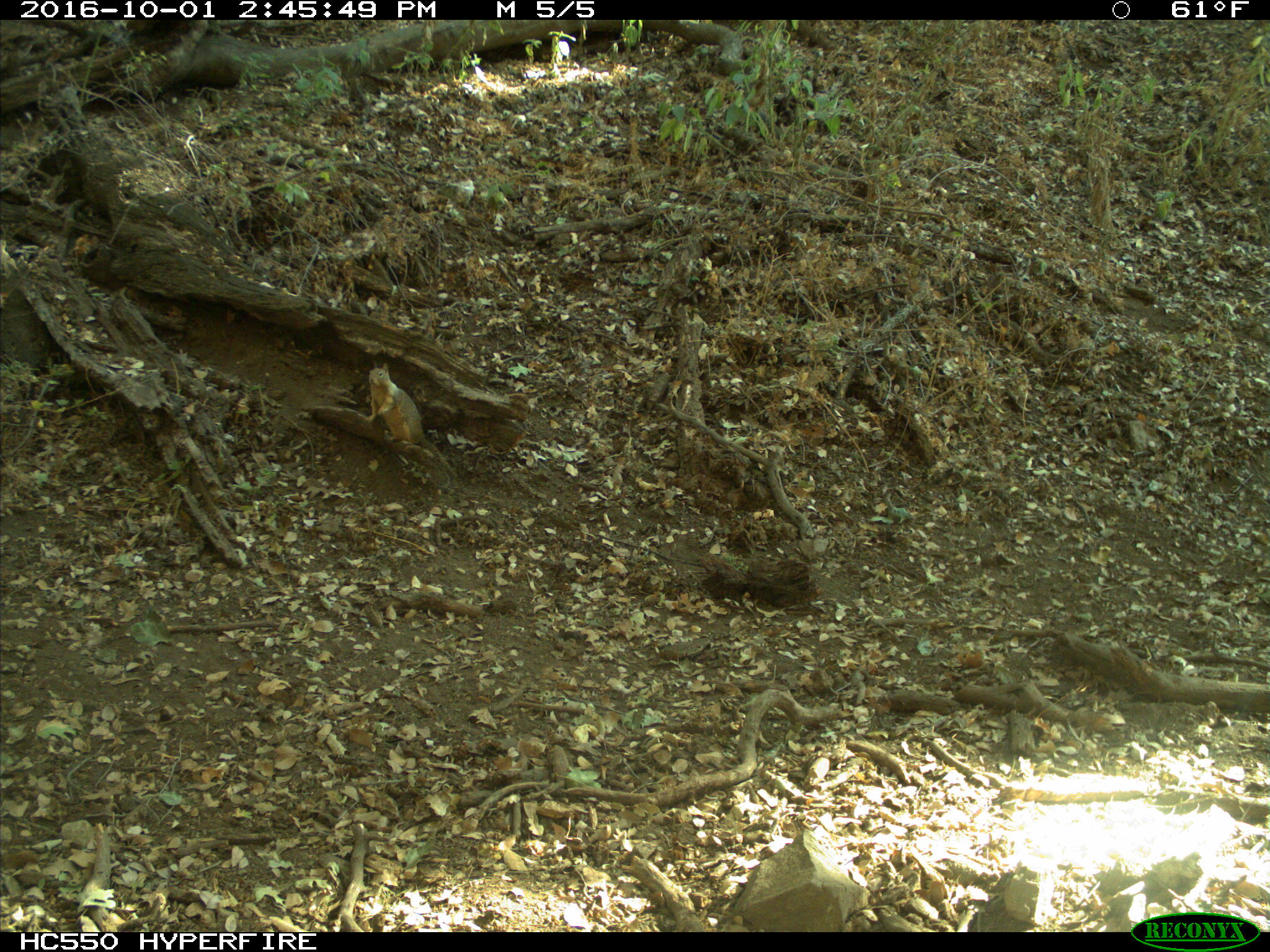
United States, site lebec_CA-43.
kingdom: Animalia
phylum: Chordata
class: Mammalia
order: Rodentia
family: Sciuridae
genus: Otospermophilus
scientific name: Otospermophilus beecheyi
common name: california ground squirrel